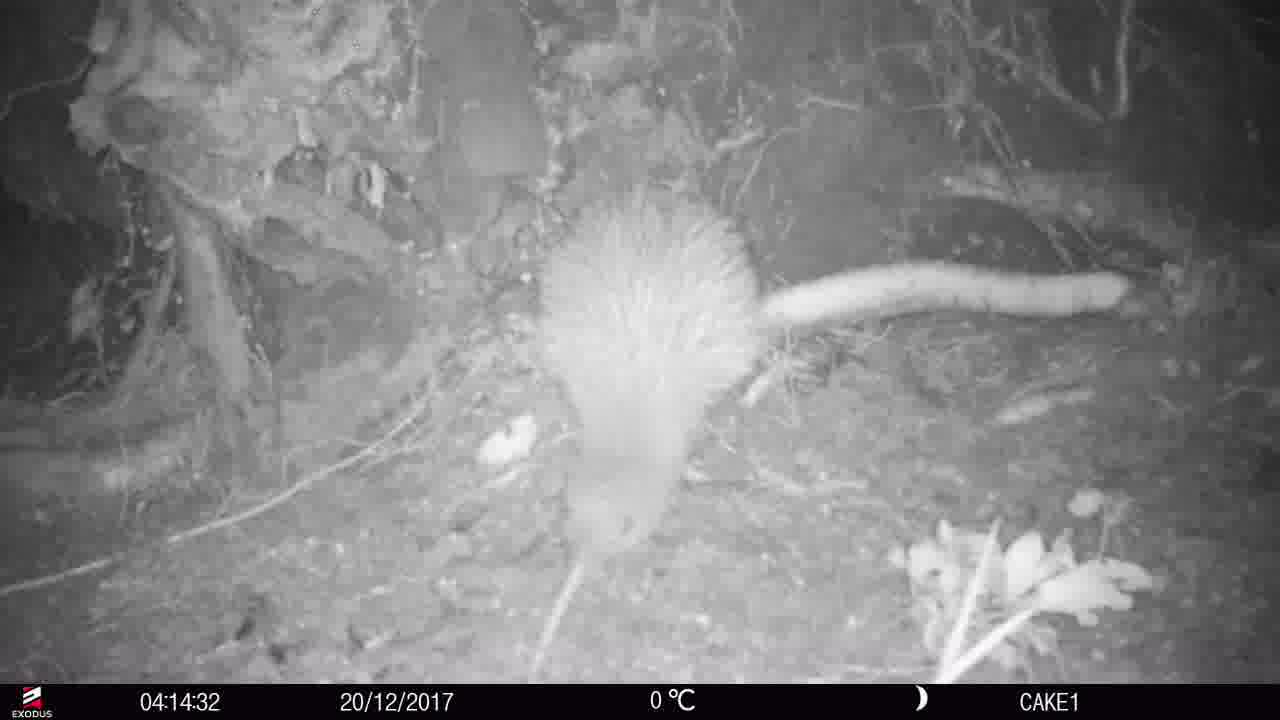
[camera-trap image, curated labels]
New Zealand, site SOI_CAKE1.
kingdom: Animalia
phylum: Chordata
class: Aves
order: Apterygiformes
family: Apterygidae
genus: Apteryx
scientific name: Apteryx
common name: kiwi